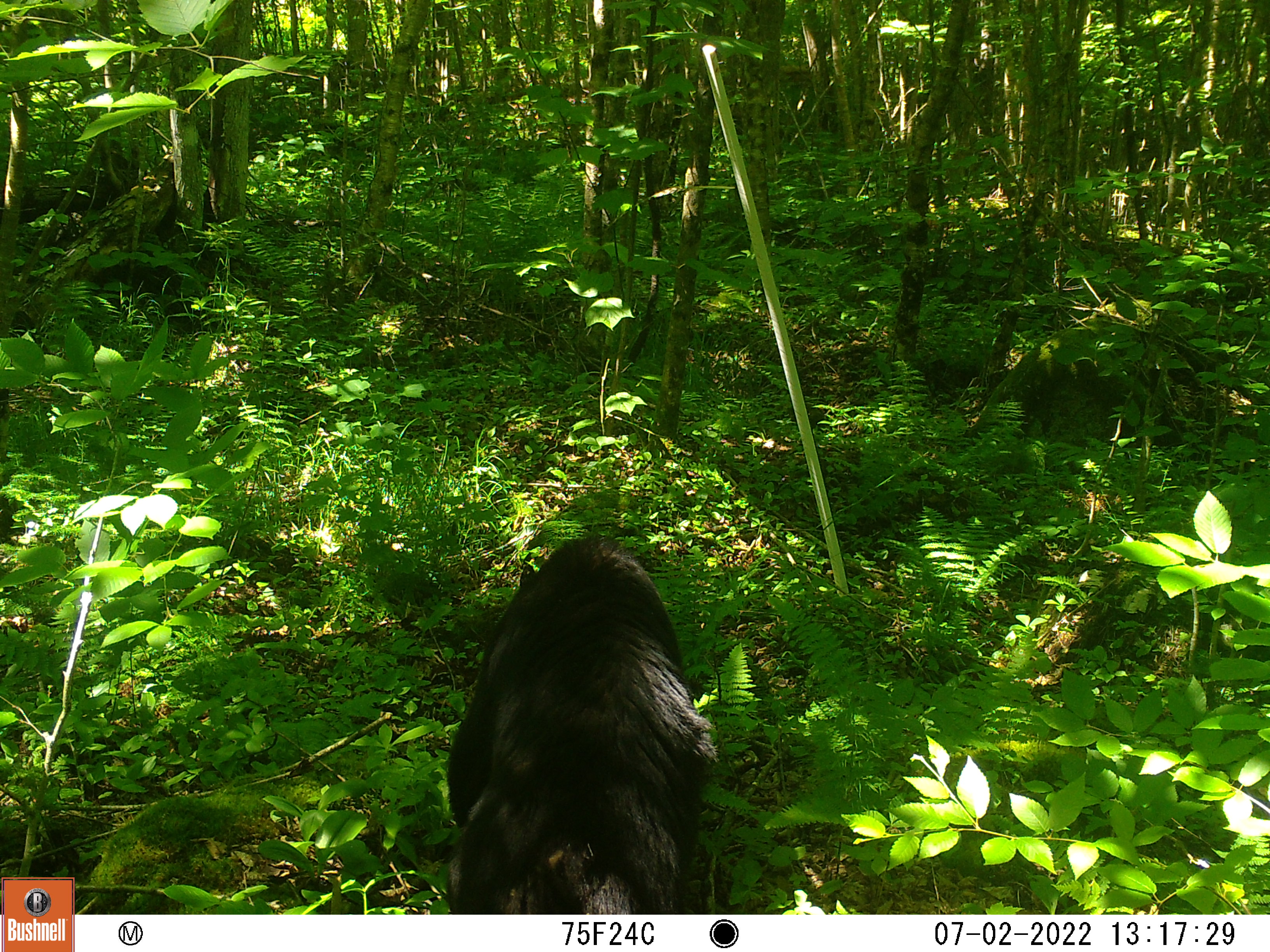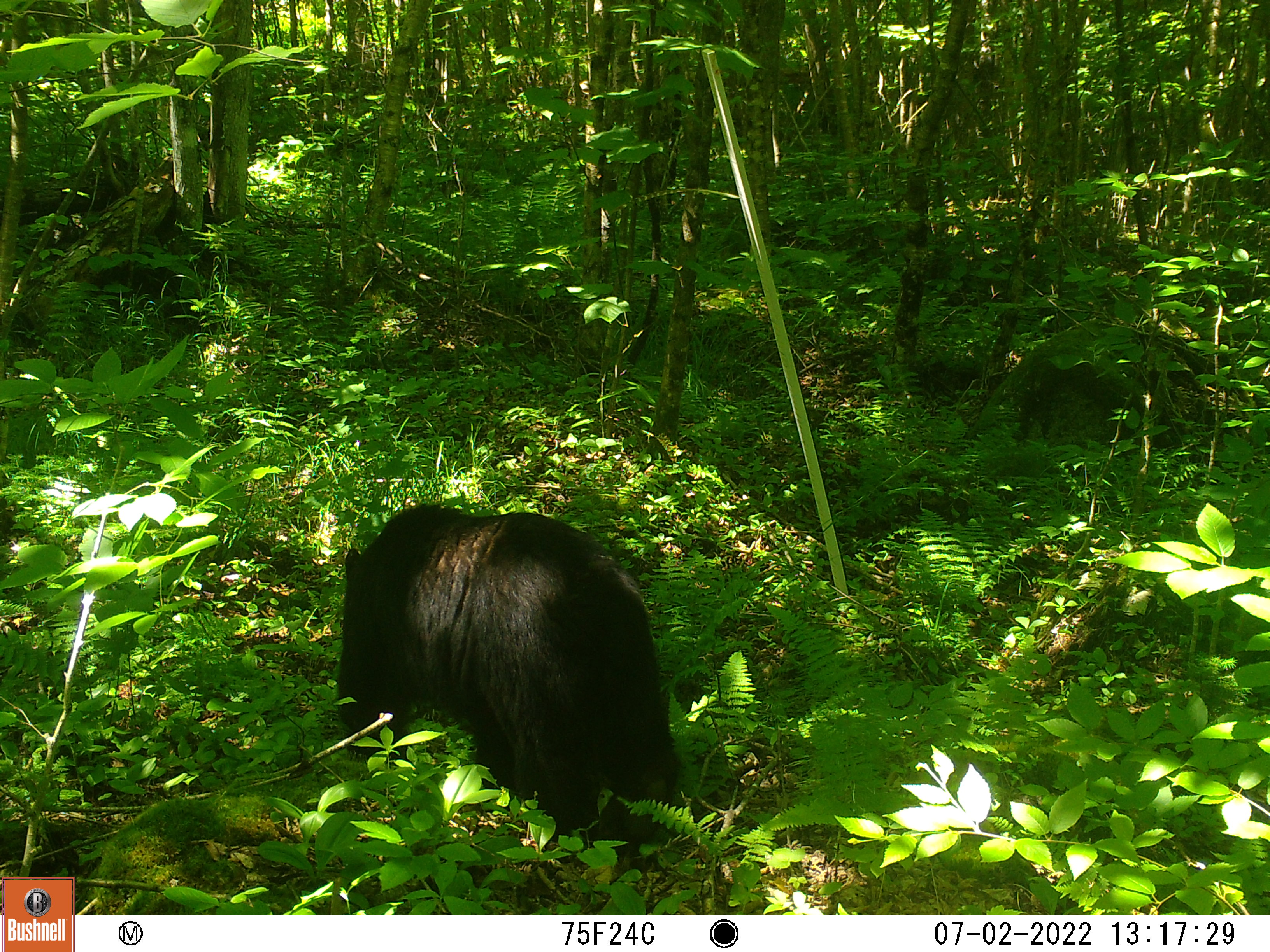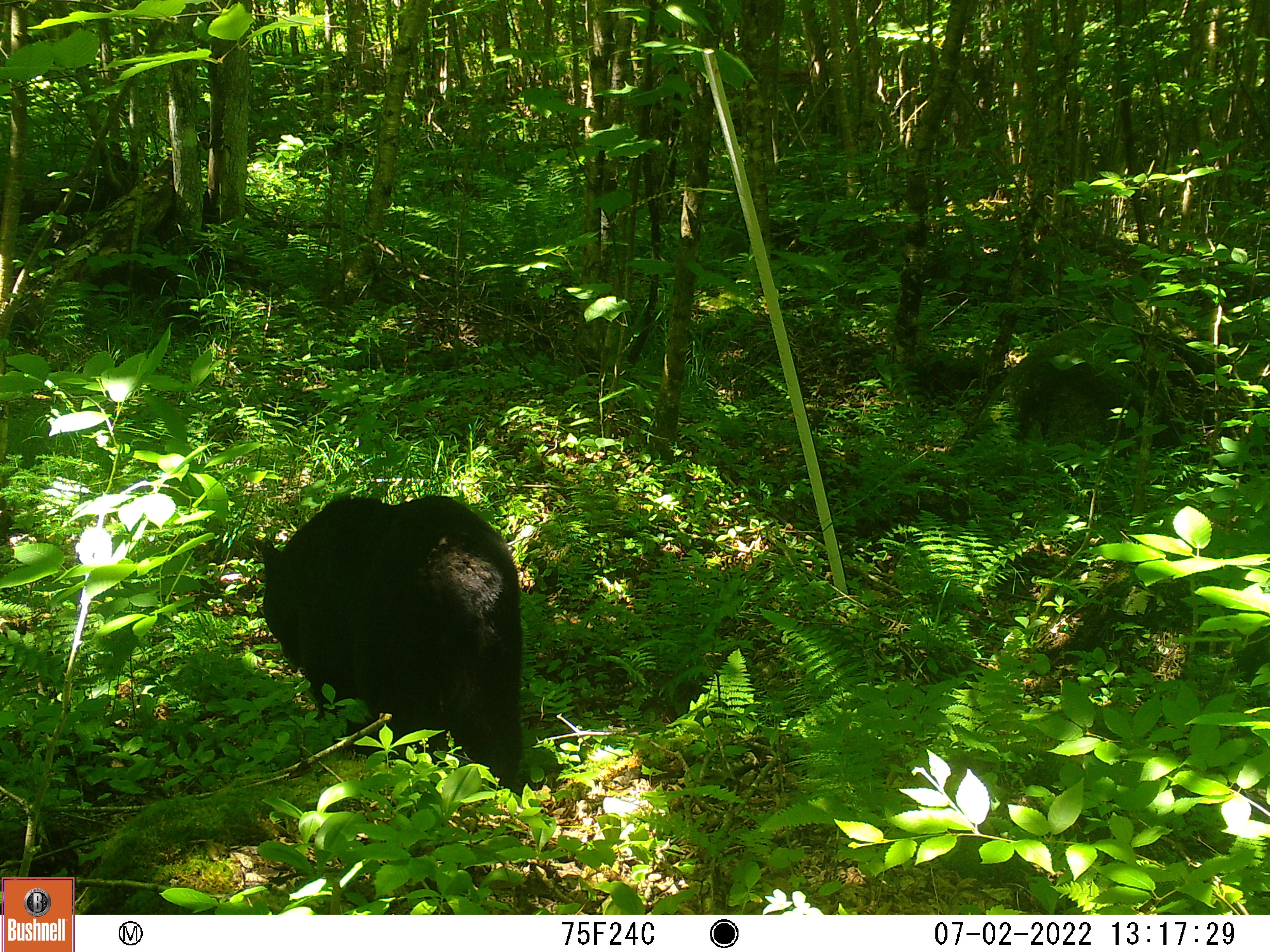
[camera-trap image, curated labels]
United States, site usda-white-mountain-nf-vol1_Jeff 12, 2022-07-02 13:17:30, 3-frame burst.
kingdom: Animalia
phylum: Chordata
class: Mammalia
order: Carnivora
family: Ursidae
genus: Ursus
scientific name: Ursus americanus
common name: black bear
Black bear (Ursus americanus).